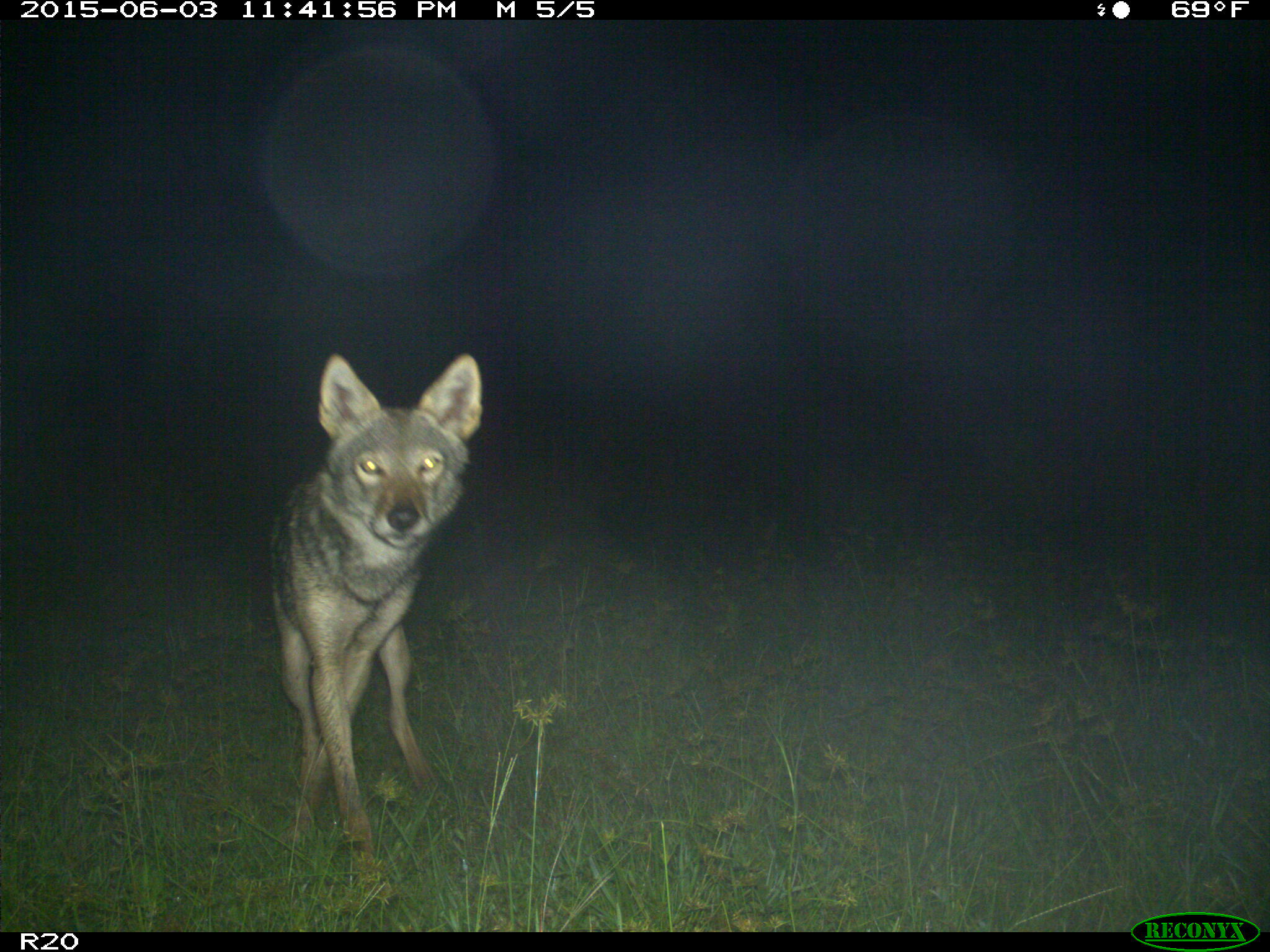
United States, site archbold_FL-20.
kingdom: Animalia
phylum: Chordata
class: Mammalia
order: Carnivora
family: Canidae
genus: Canis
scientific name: Canis latrans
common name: coyote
Canis latrans (coyote).